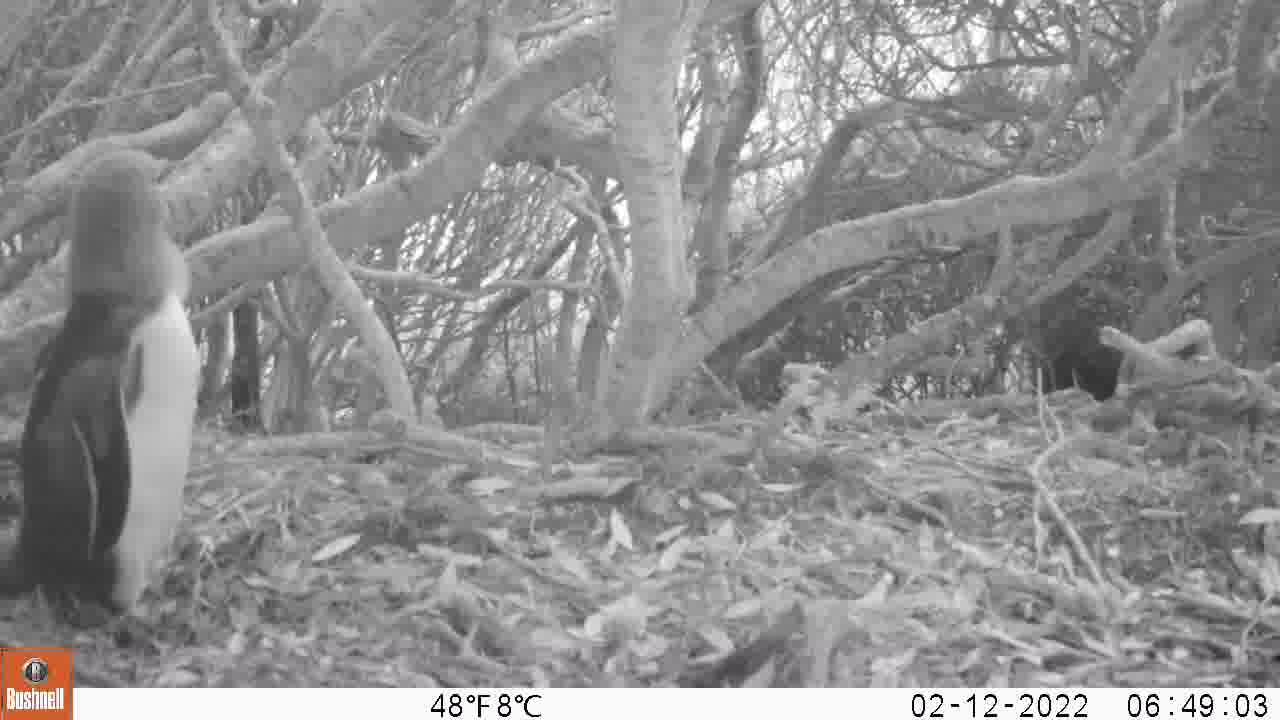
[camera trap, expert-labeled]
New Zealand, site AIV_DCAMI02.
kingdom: Animalia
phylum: Chordata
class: Aves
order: Sphenisciformes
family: Spheniscidae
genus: Megadyptes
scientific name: Megadyptes antipodes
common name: yellow-eyed penguin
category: yellow eyed penguin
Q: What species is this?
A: Yellow eyed penguin (yellow-eyed penguin) (Megadyptes antipodes).